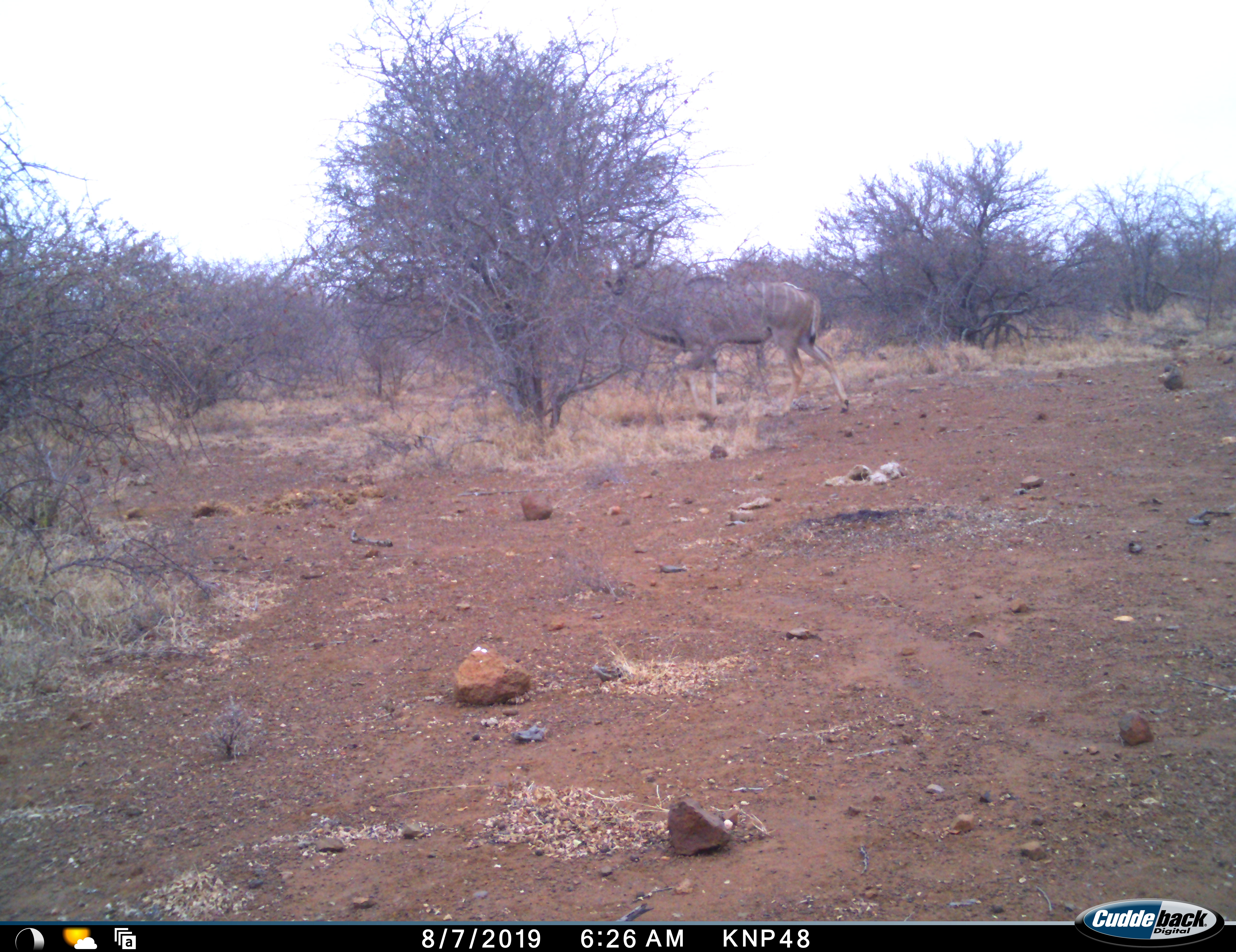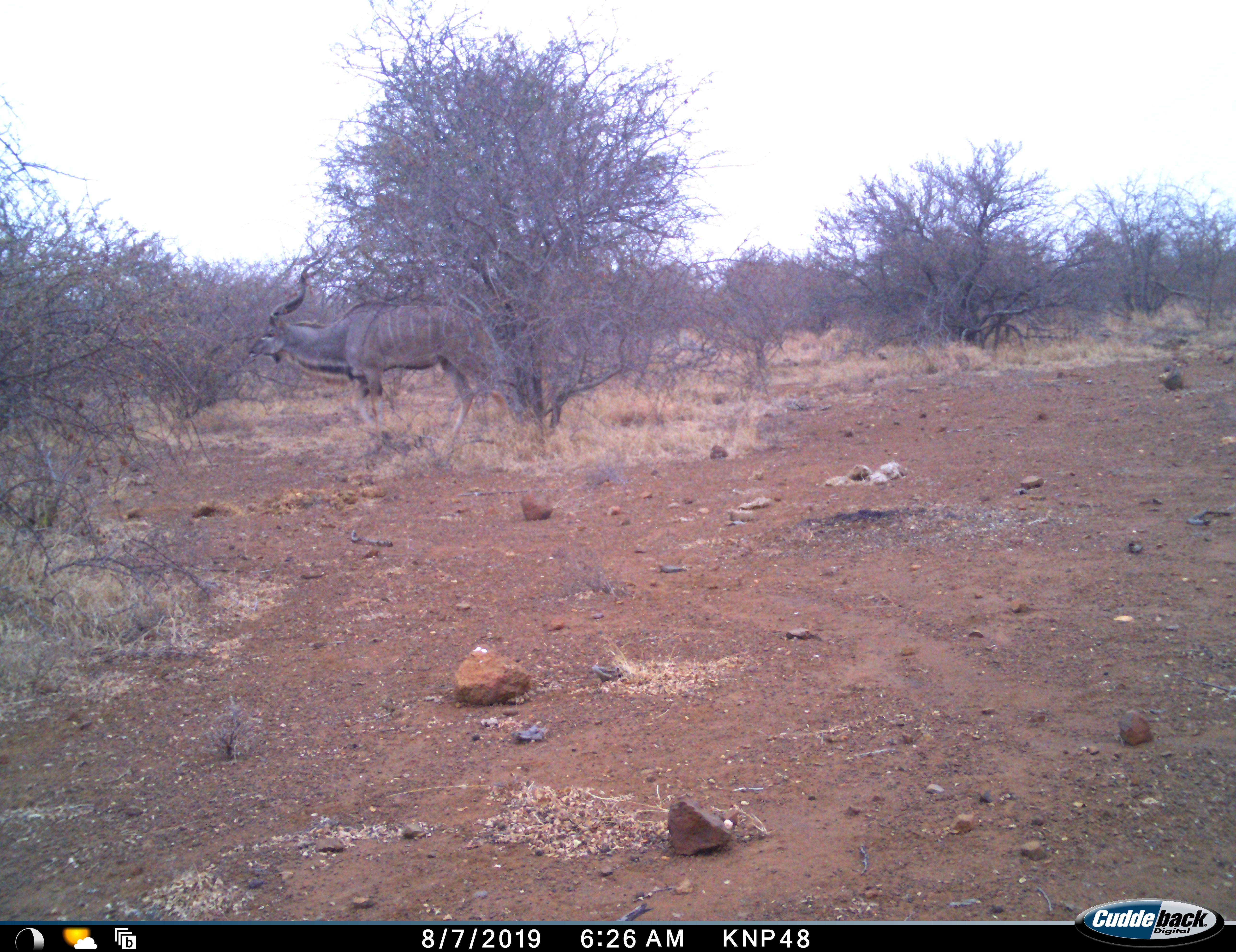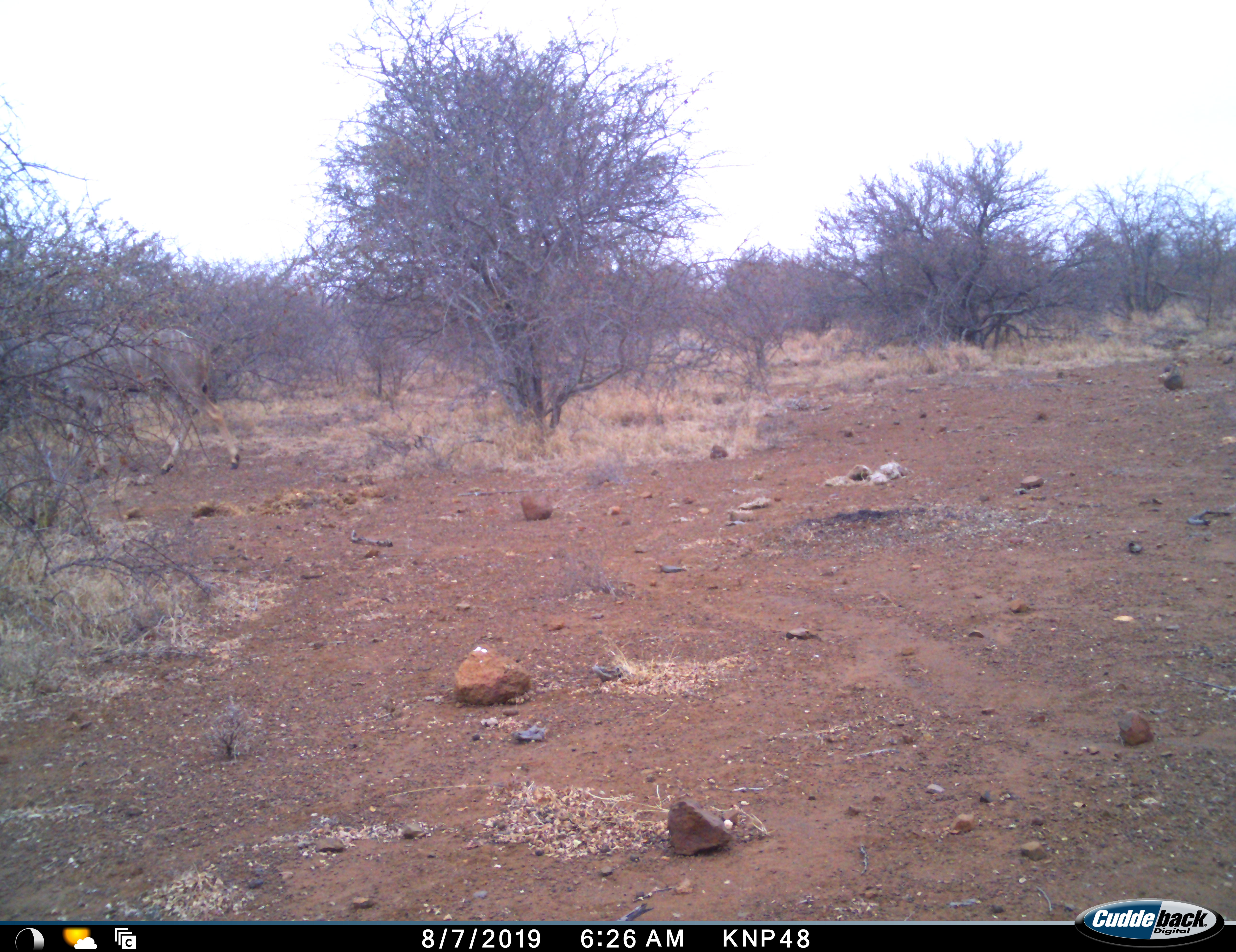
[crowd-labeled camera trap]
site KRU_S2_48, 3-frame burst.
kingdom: Animalia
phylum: Chordata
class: Mammalia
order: Artiodactyla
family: Bovidae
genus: Tragelaphus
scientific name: Tragelaphus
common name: kudu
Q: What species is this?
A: Kudu (Tragelaphus).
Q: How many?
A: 1.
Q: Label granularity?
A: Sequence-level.